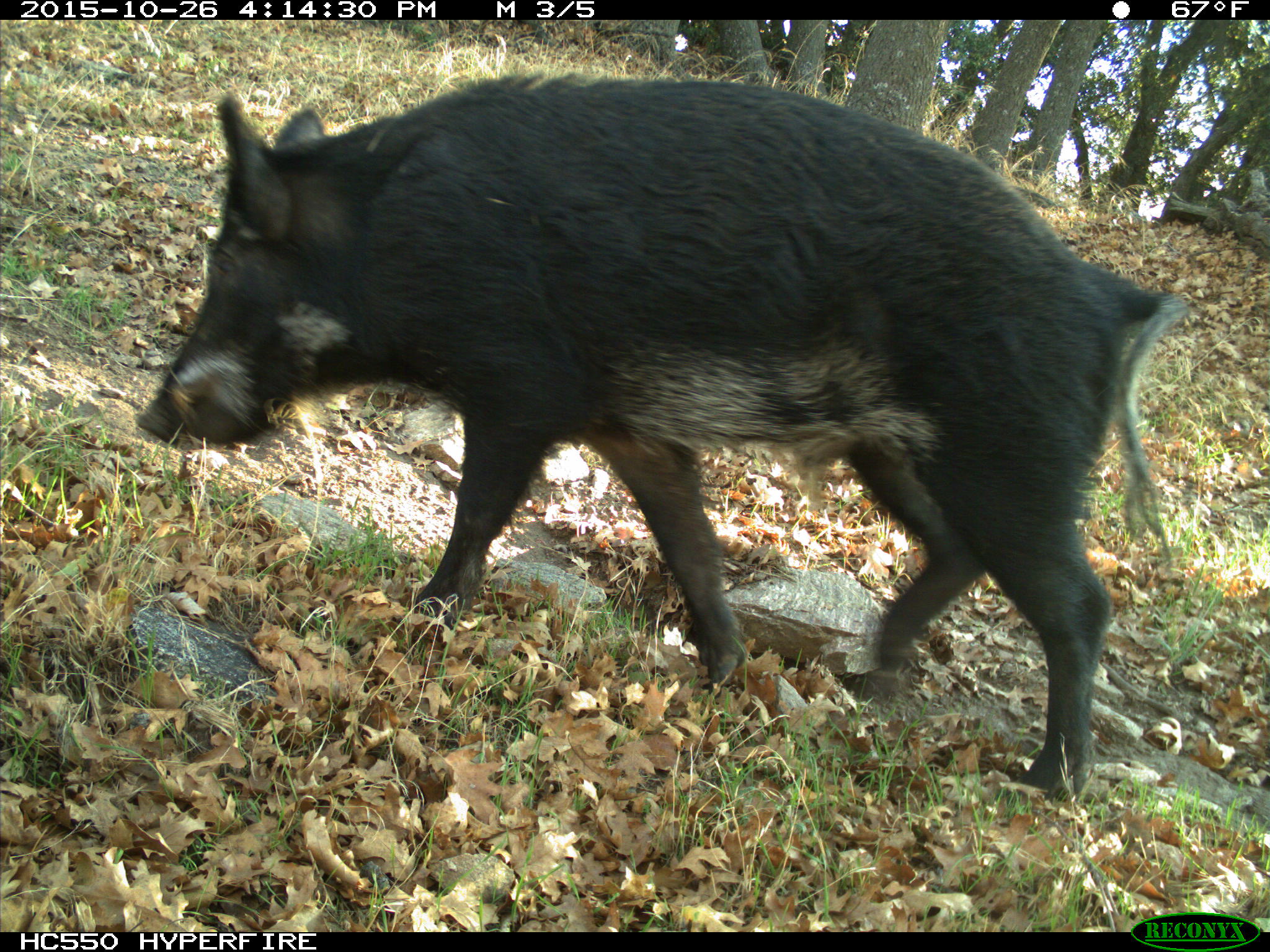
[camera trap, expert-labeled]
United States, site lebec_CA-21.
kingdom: Animalia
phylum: Chordata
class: Mammalia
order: Artiodactyla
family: Suidae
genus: Sus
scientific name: Sus scrofa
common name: wild boar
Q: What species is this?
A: Sus scrofa (wild boar).